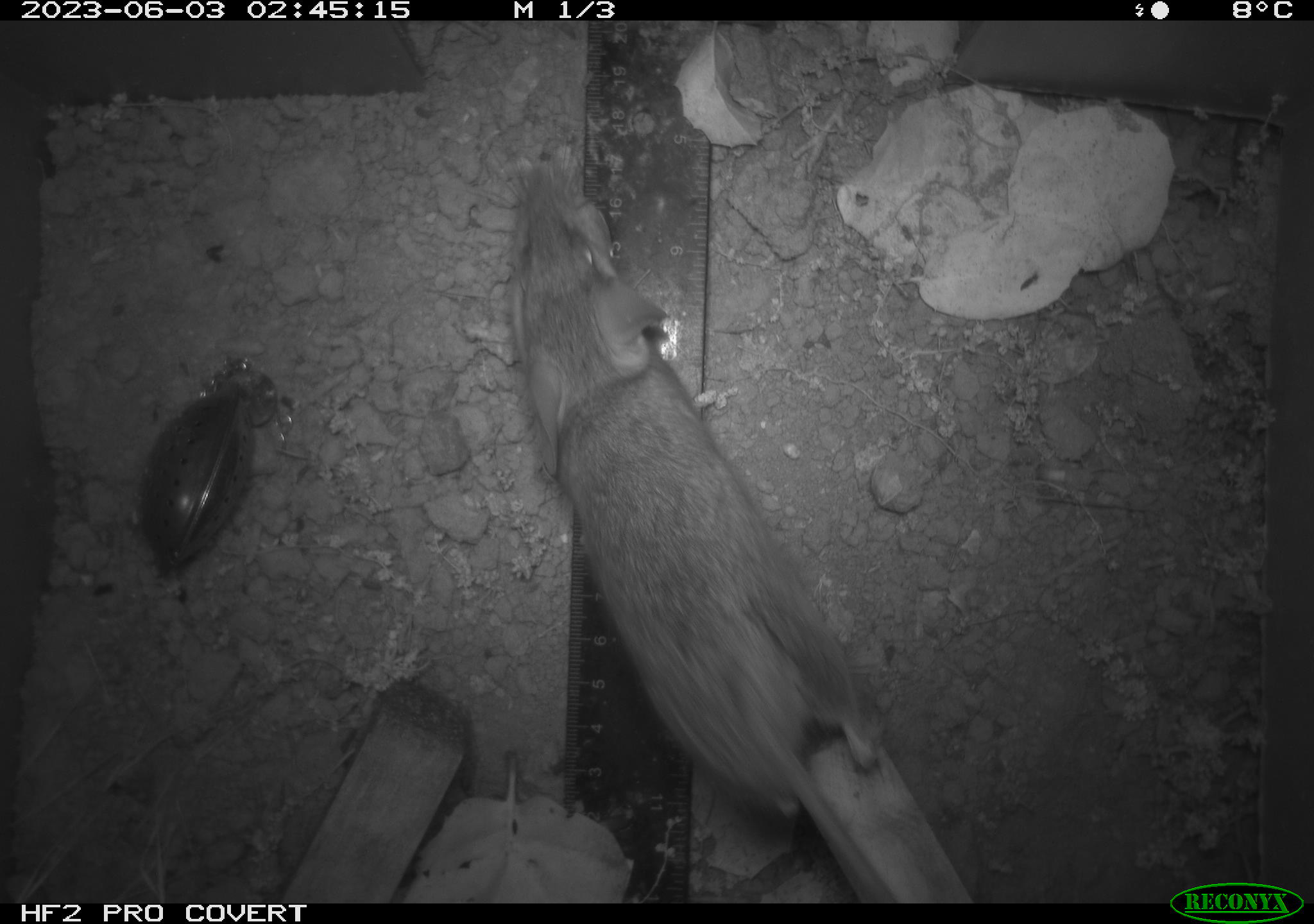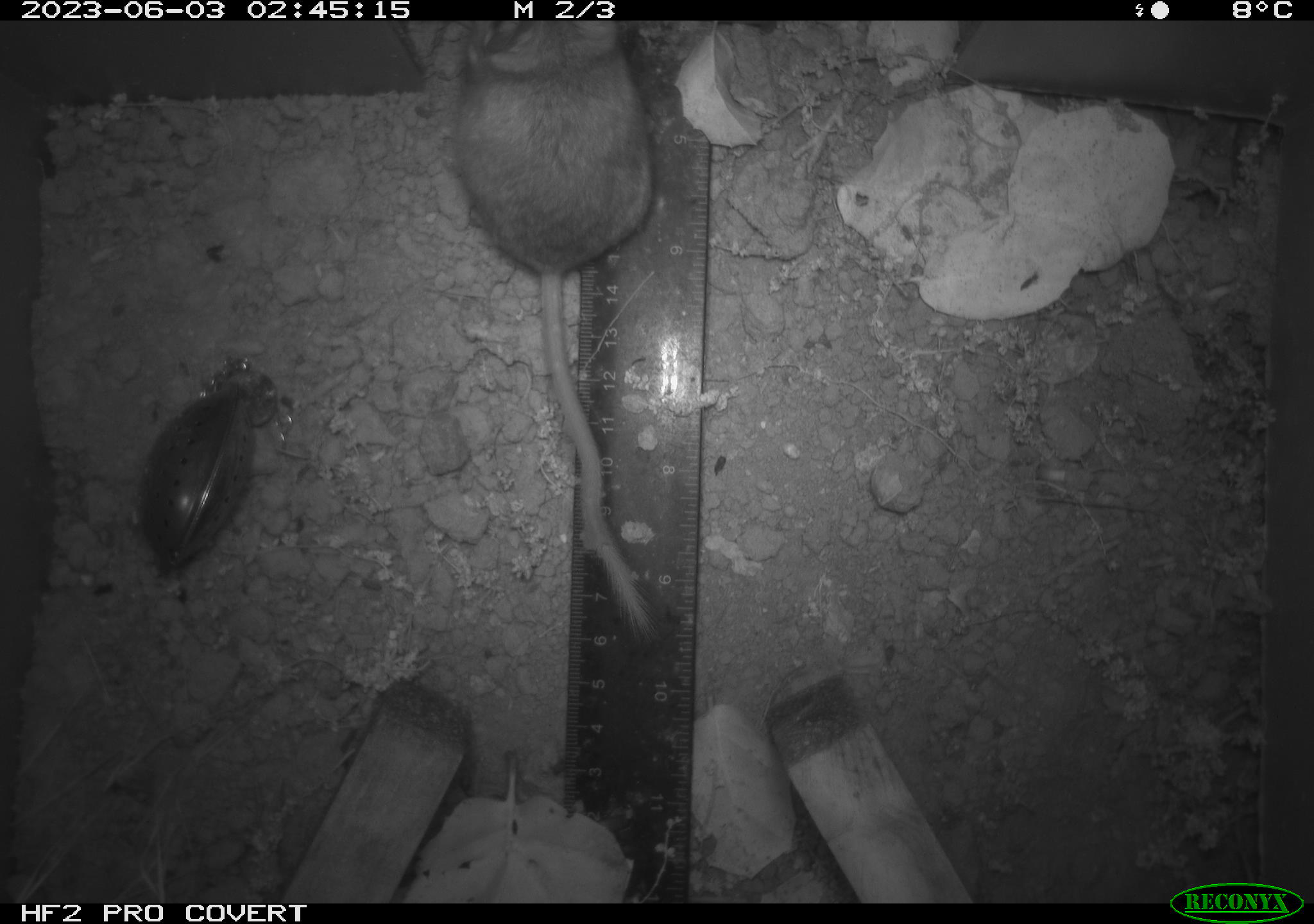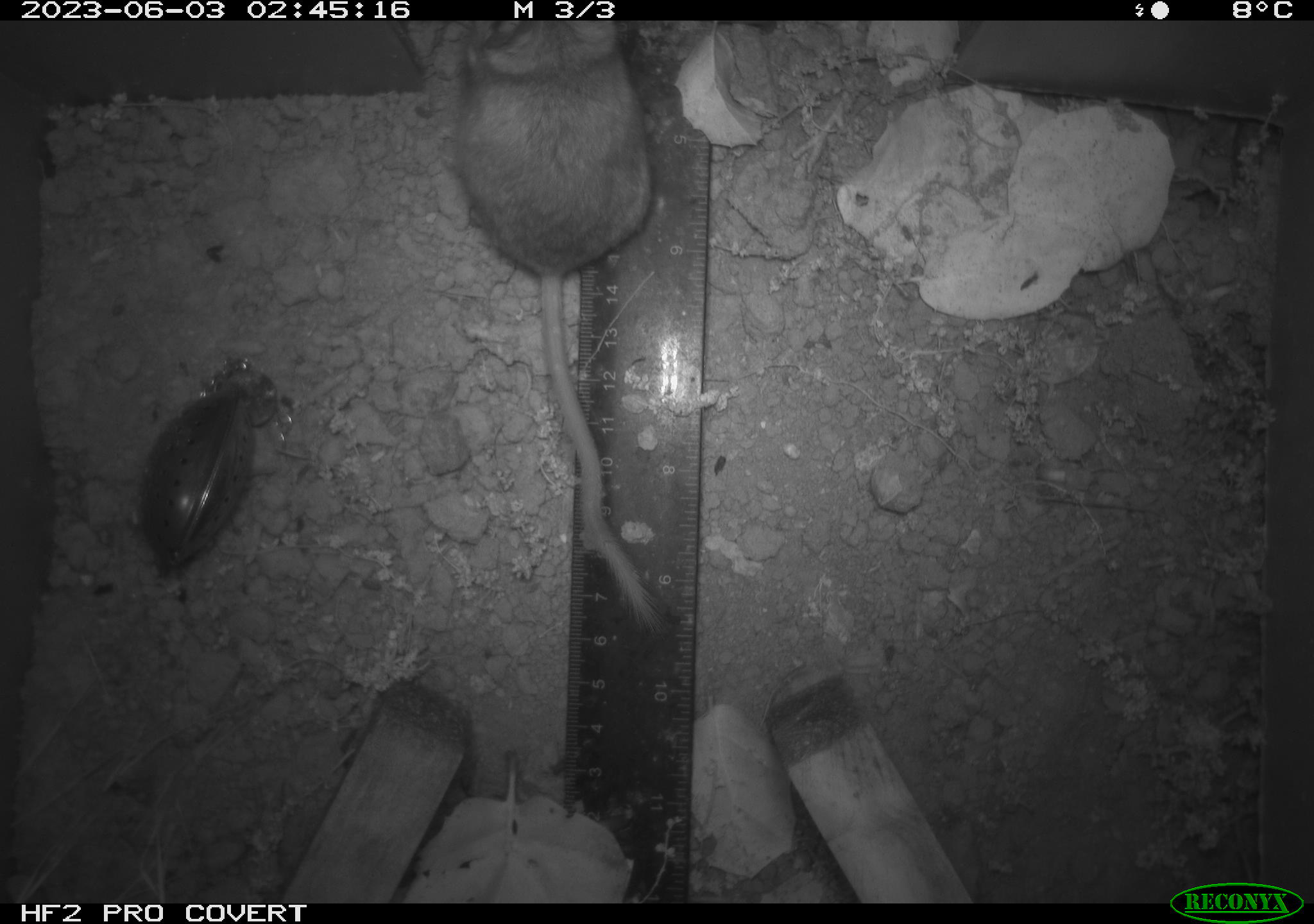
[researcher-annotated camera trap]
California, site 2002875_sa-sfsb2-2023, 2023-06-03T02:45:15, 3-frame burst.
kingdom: Animalia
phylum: Chordata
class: Mammalia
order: Rodentia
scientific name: Rodentia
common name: mouse species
Mouse species (Rodentia).